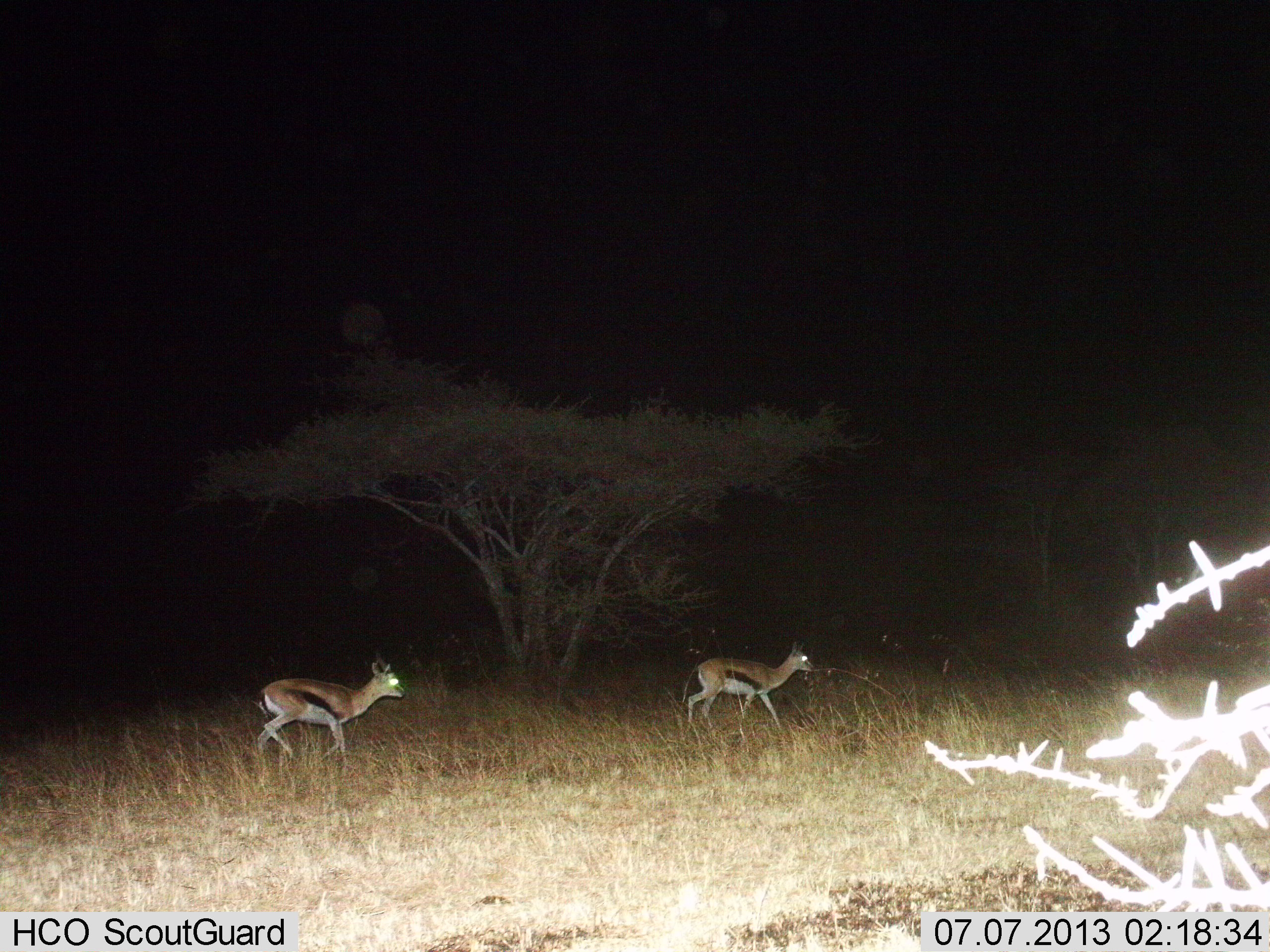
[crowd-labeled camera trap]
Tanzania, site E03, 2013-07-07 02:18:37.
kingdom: Animalia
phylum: Chordata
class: Mammalia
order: Artiodactyla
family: Bovidae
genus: Eudorcas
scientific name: Eudorcas thomsonii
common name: thomson's gazelle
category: gazellethomsons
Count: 2.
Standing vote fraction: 10%.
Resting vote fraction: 3%.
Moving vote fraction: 90%.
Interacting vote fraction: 0%.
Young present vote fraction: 0%.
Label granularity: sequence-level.